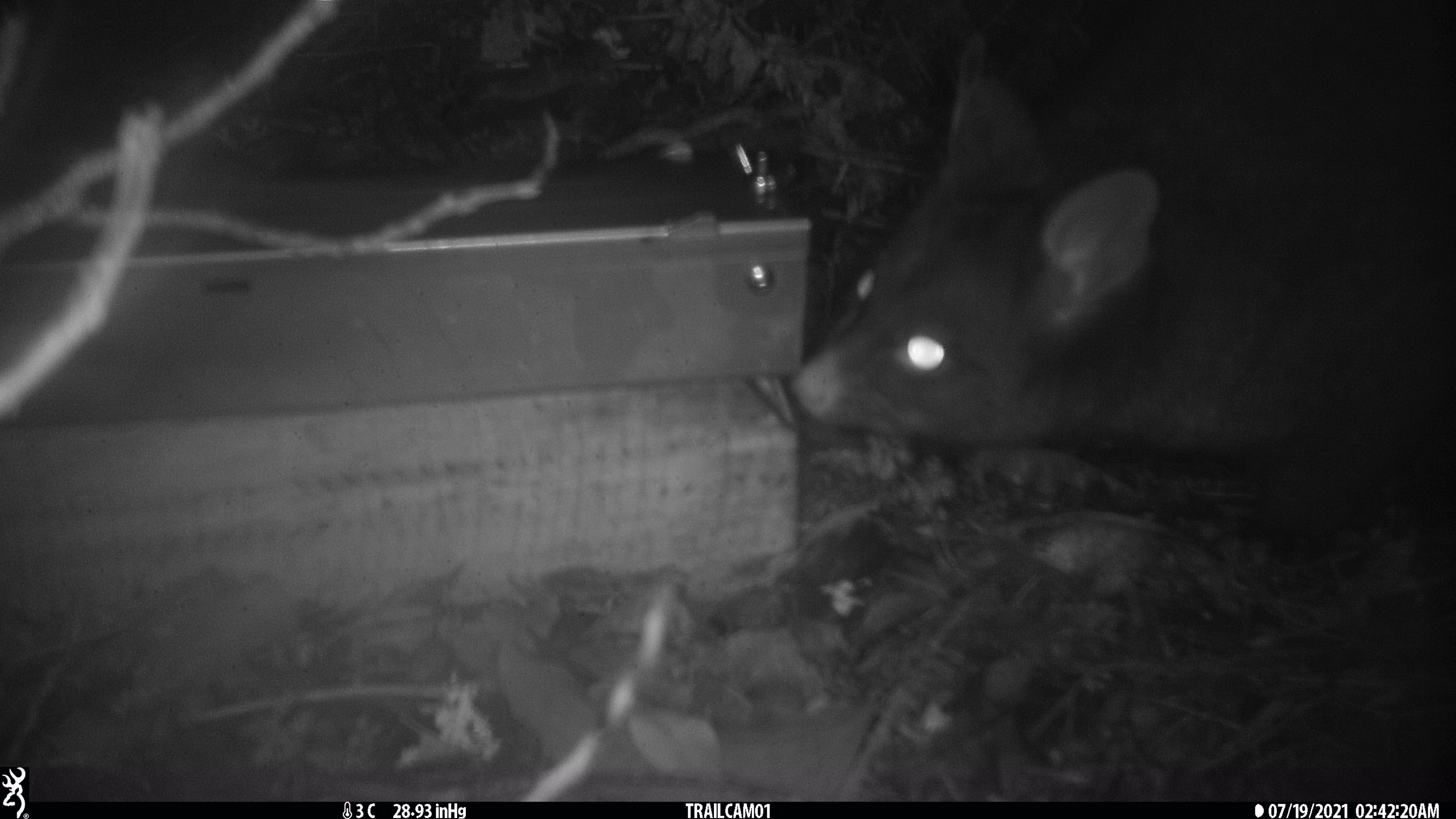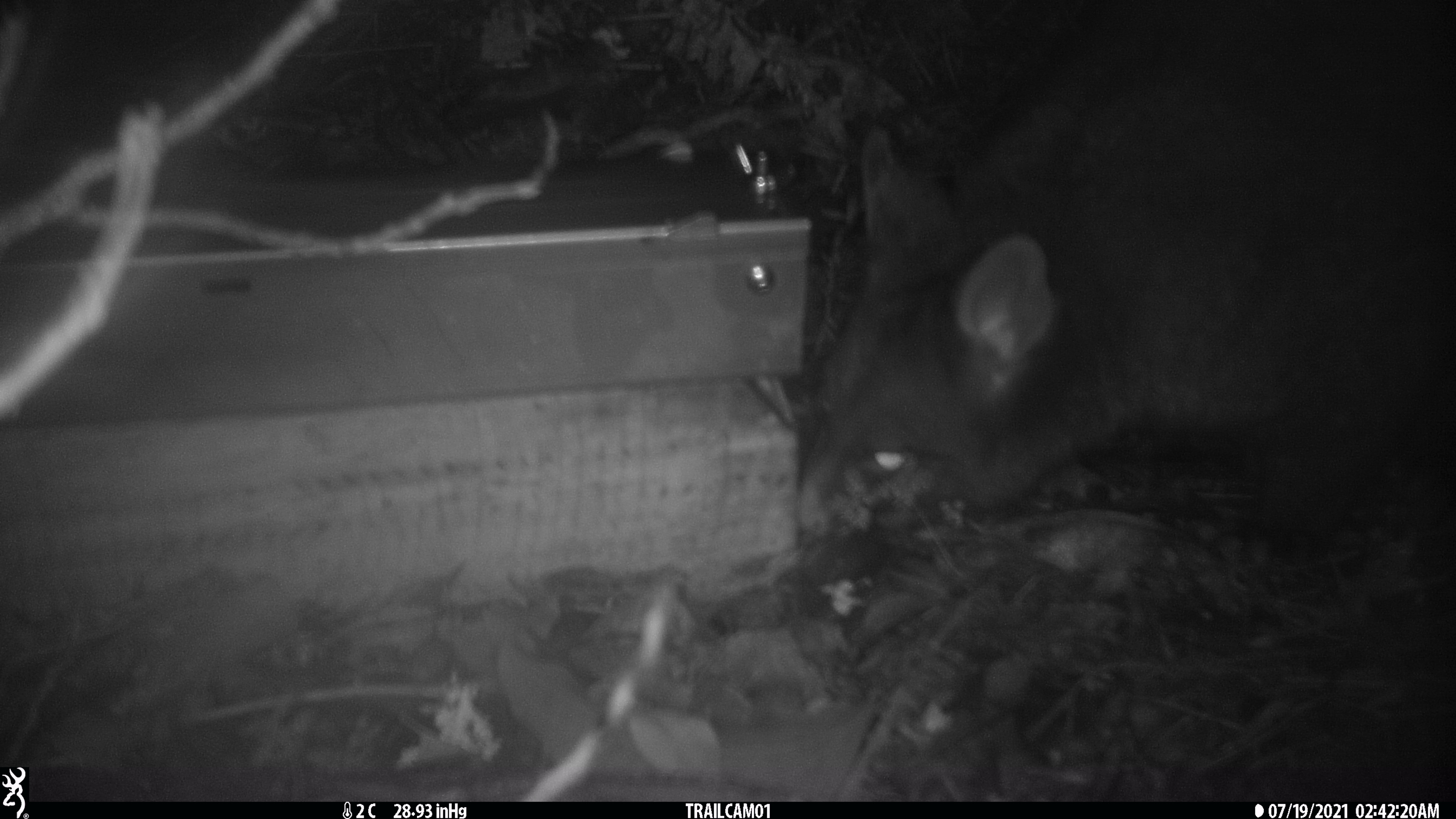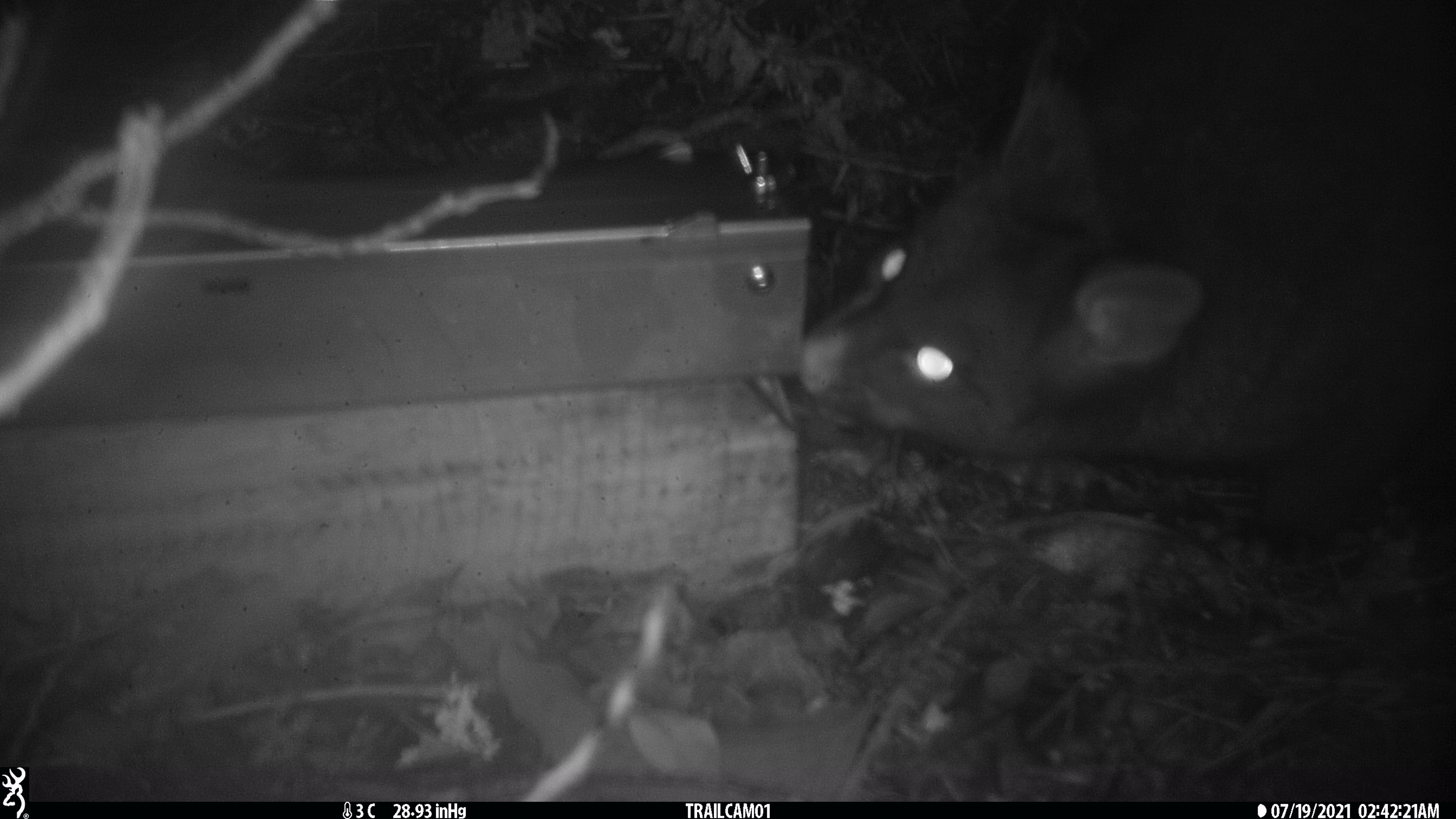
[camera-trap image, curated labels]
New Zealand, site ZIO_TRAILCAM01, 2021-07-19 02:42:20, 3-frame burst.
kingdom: Animalia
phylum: Chordata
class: Mammalia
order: Diprotodontia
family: Phalangeridae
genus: Trichosurus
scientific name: Trichosurus vulpecula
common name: common brushtail possum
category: possum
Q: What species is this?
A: Possum (common brushtail possum) (Trichosurus vulpecula).